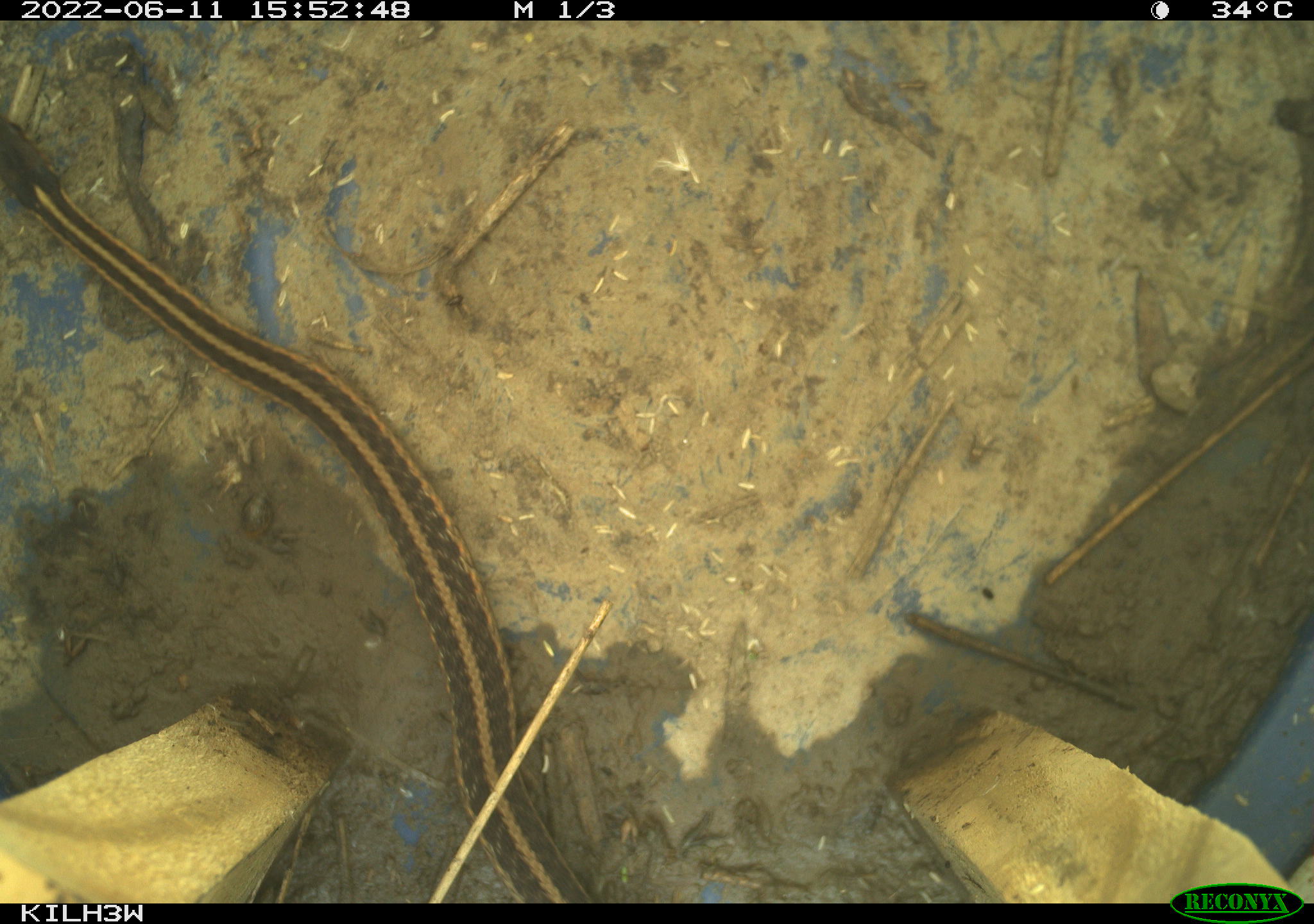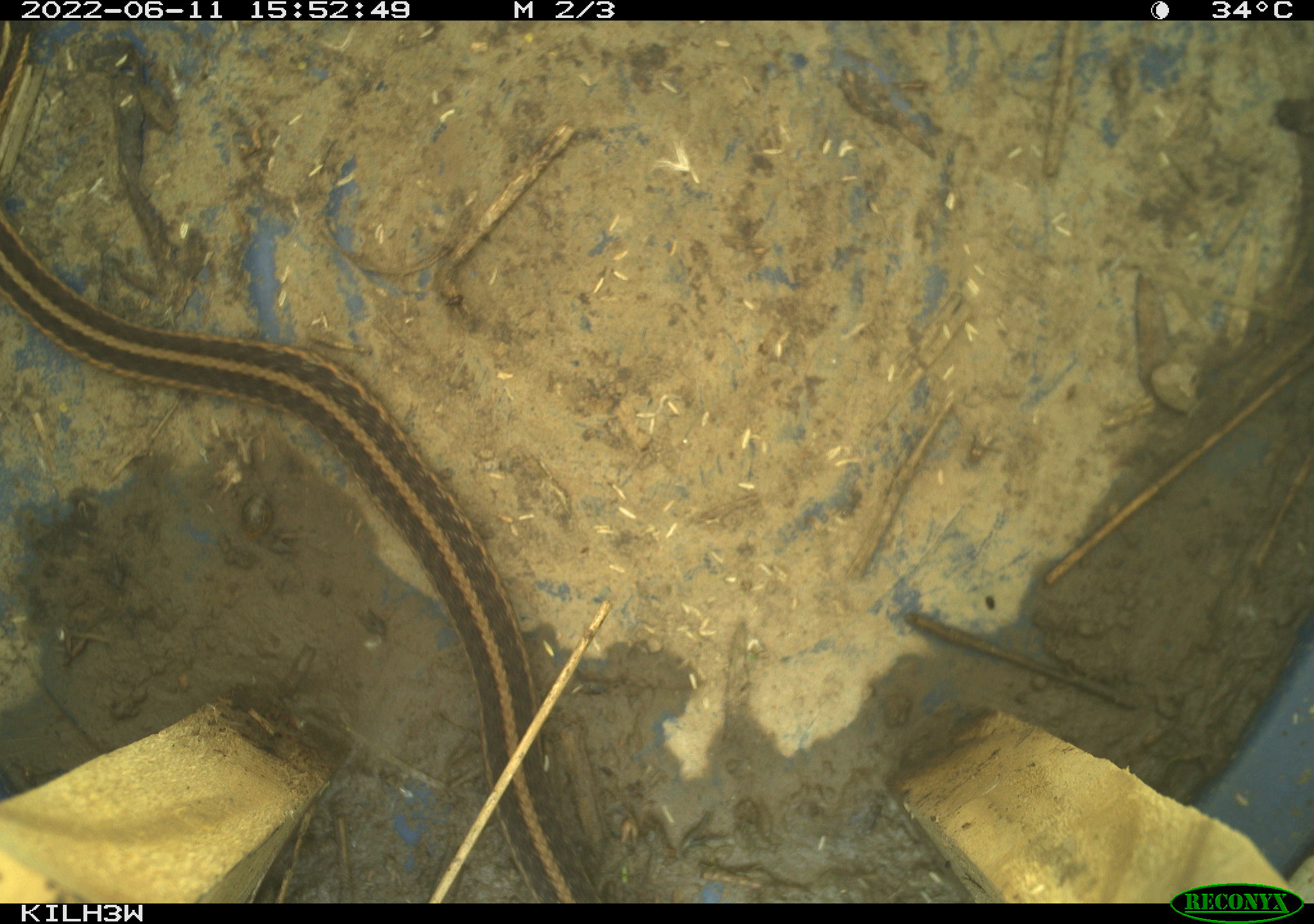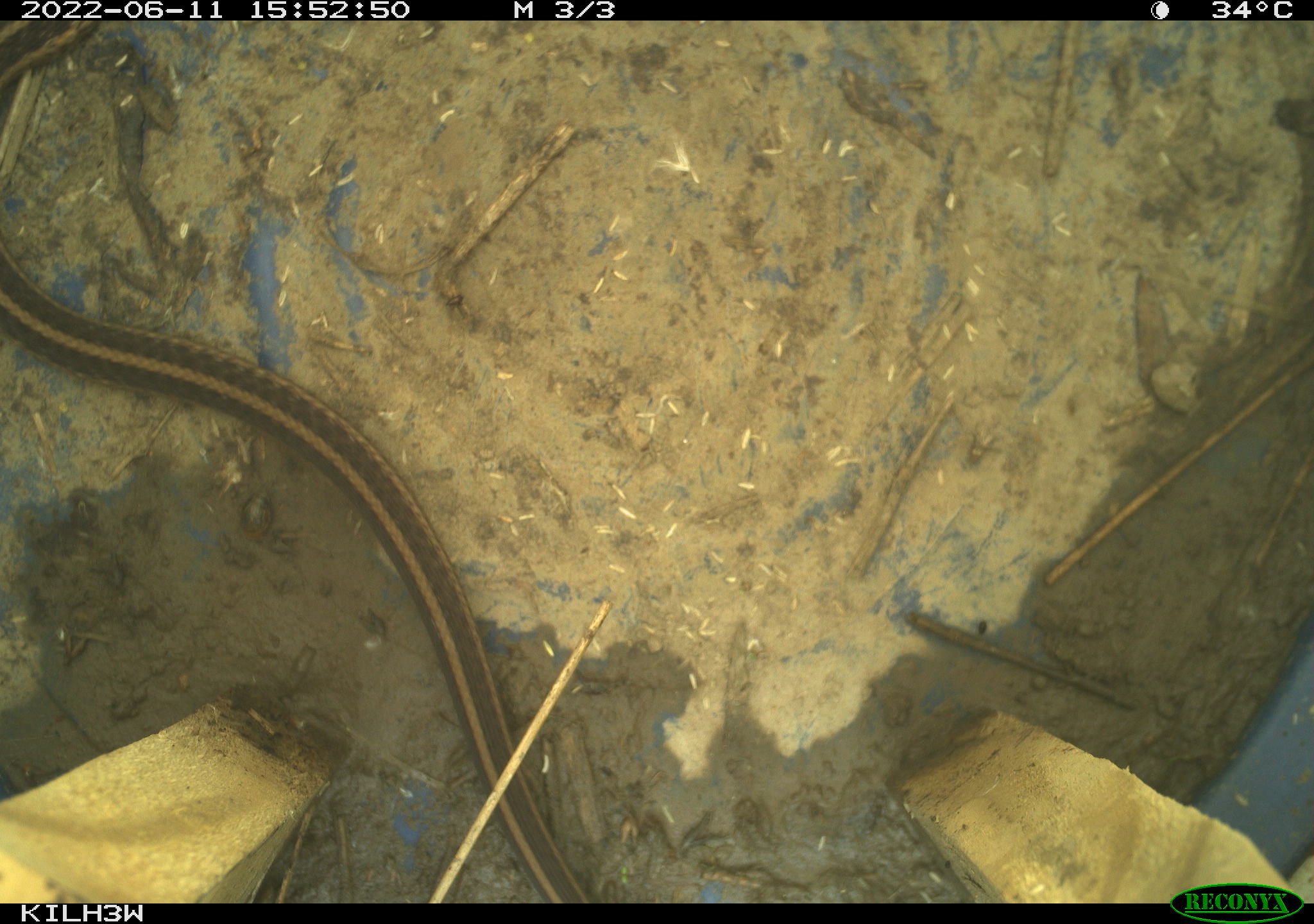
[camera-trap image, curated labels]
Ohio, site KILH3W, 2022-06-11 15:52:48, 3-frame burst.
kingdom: Animalia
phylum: Chordata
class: Reptilia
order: Squamata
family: Colubridae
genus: Thamnophis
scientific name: Thamnophis sirtalis sirtalis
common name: eastern gartersnake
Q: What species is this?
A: Eastern gartersnake (Thamnophis sirtalis sirtalis).